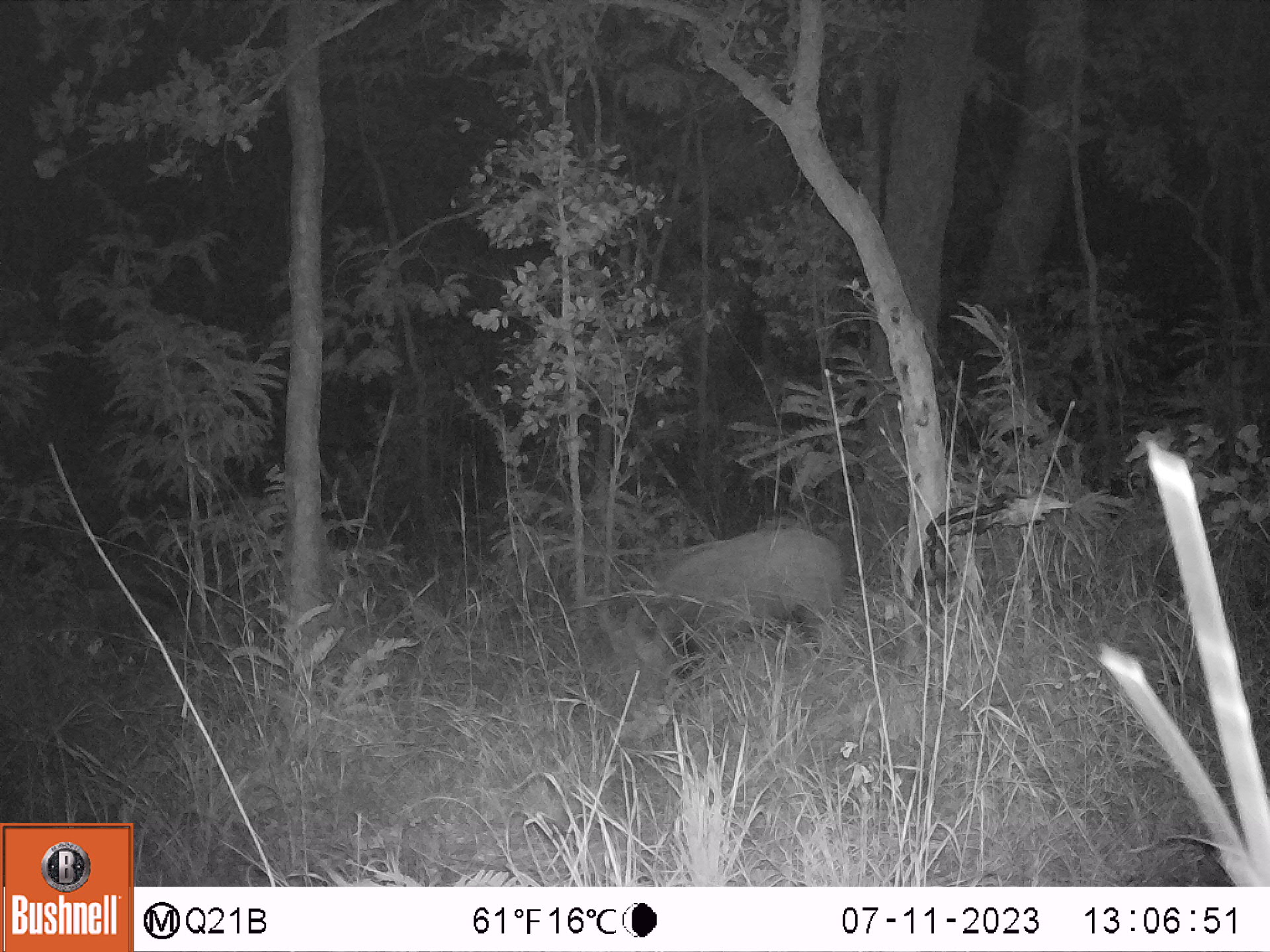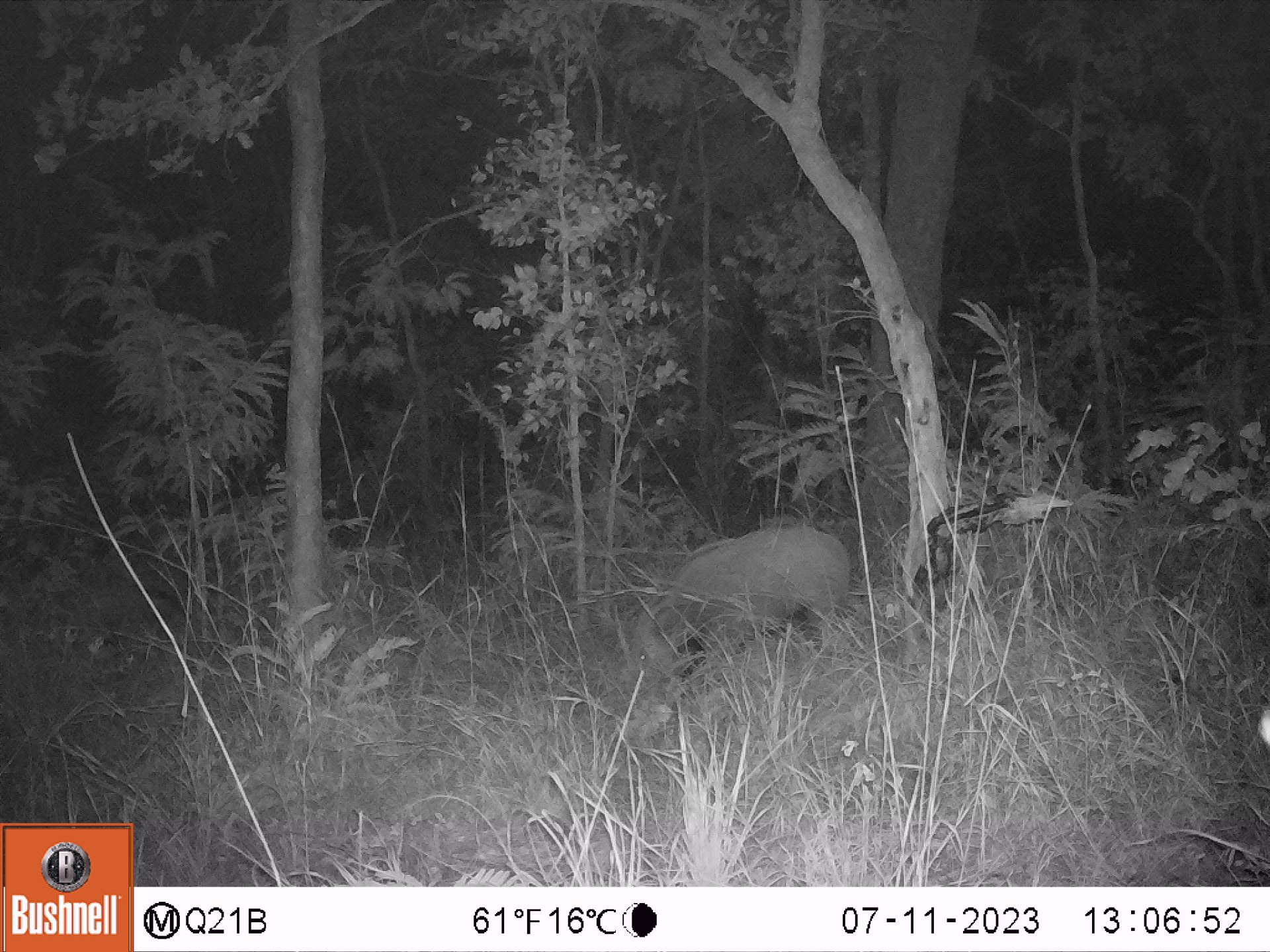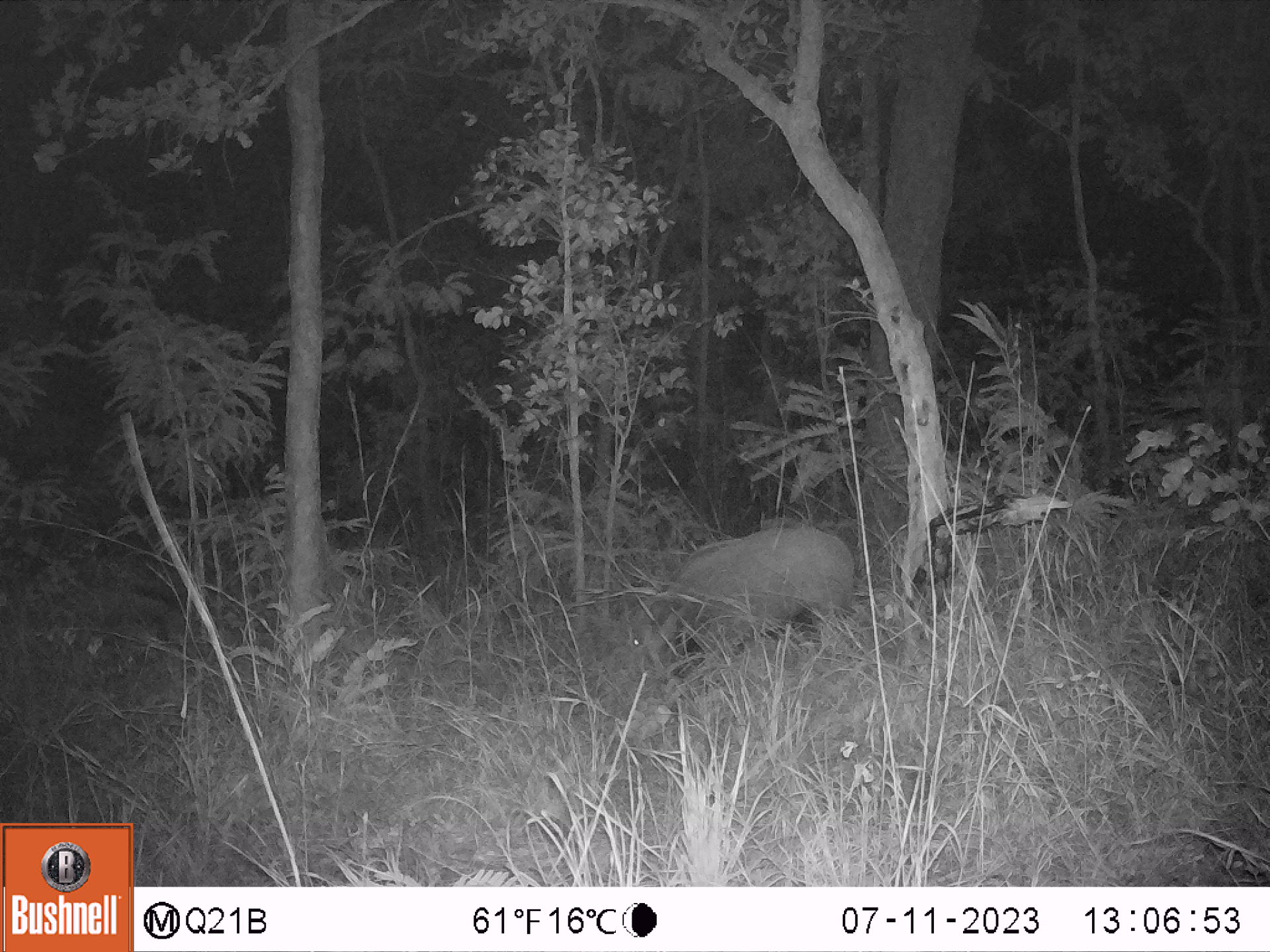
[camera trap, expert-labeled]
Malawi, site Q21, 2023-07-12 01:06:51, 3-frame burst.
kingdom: Animalia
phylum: Chordata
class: Mammalia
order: Artiodactyla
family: Suidae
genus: Potamochoerus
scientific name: Potamochoerus larvatus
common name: bushpig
Bushpig (Potamochoerus larvatus), count 1.